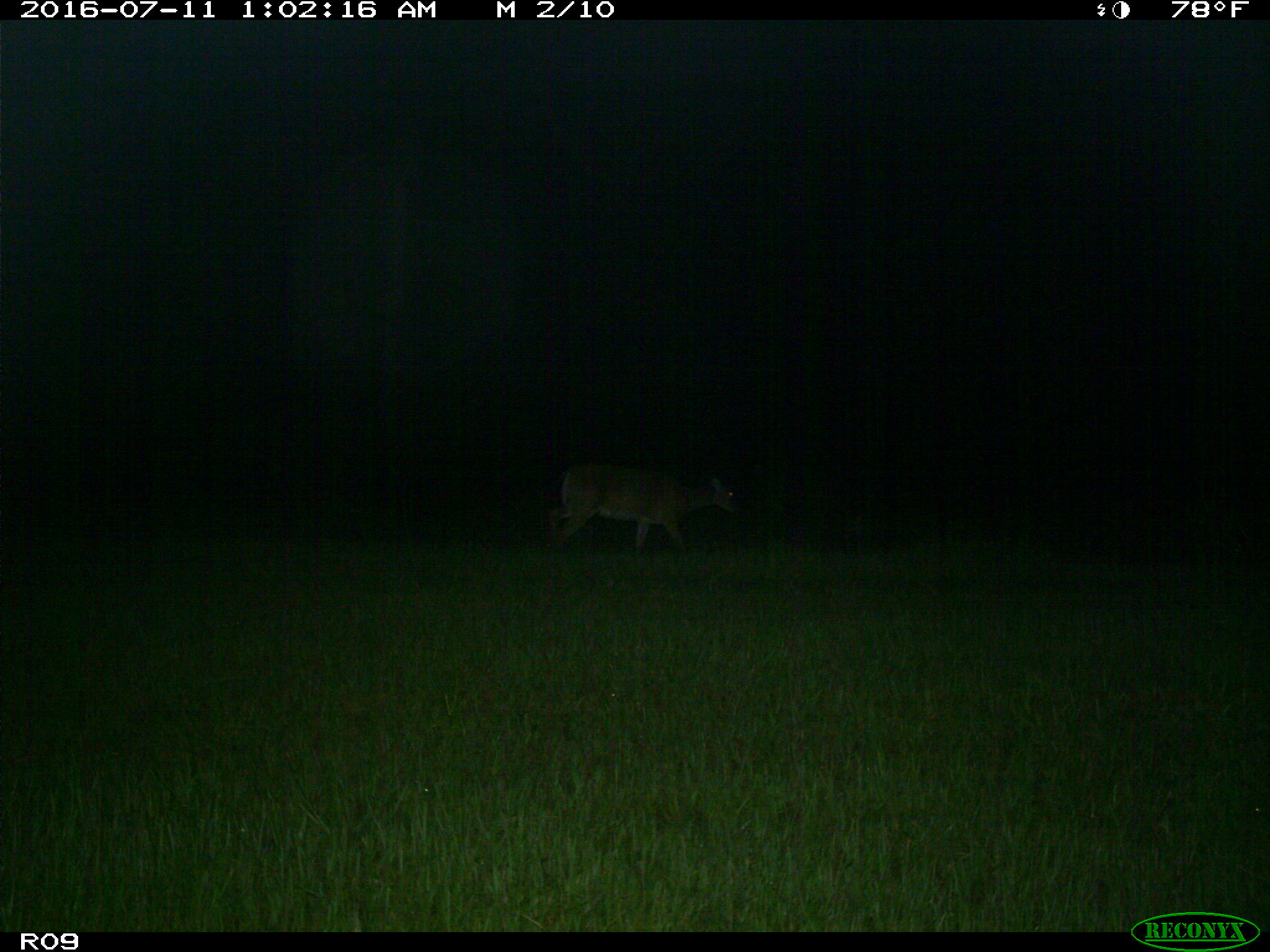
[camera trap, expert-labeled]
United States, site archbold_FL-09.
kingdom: Animalia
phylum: Chordata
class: Mammalia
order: Artiodactyla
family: Cervidae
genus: Odocoileus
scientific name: Odocoileus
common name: deer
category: unidentified deer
Unidentified deer (deer) (Odocoileus).